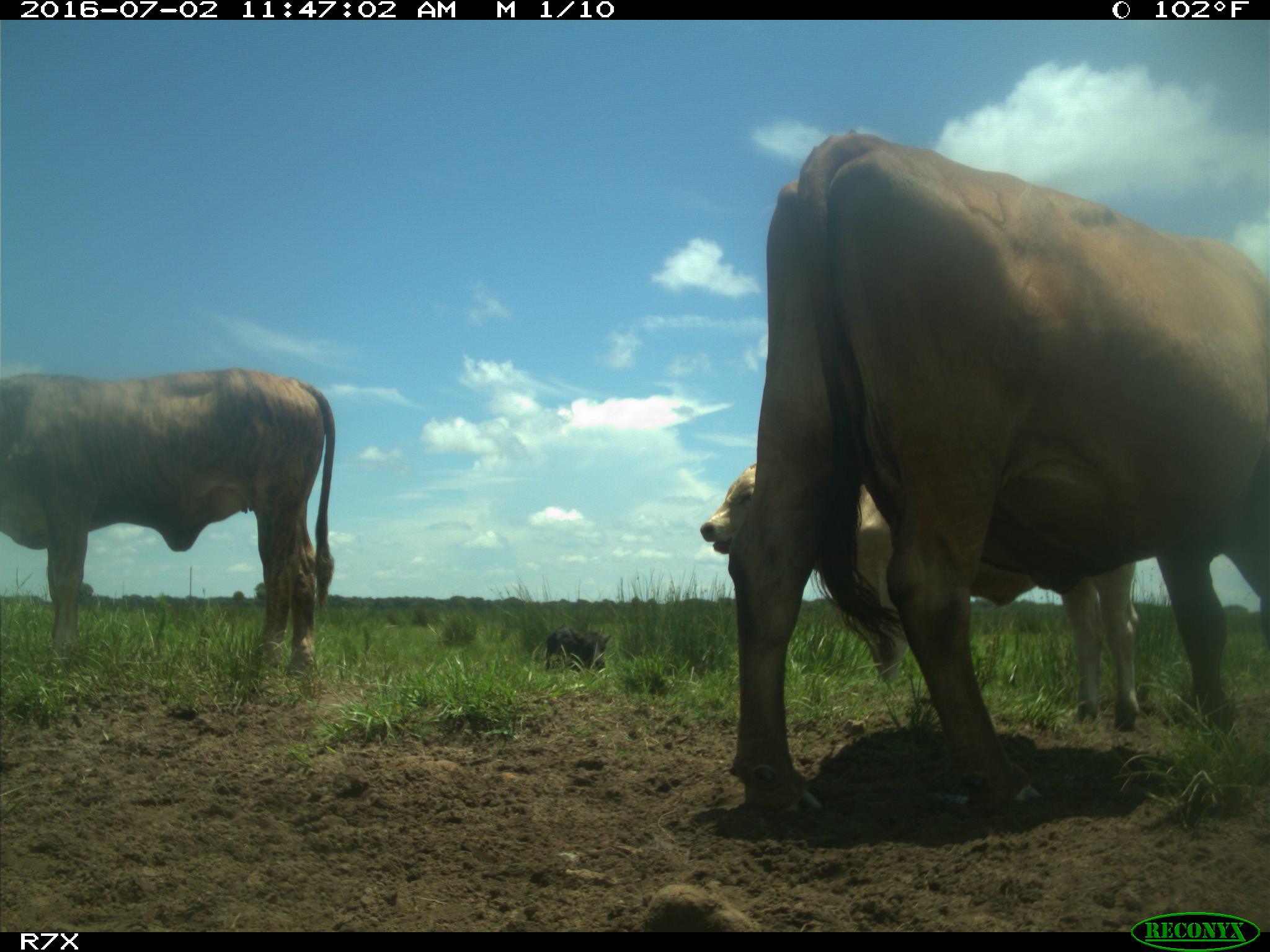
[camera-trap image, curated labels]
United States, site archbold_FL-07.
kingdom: Animalia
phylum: Chordata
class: Mammalia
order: Artiodactyla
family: Bovidae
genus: Bos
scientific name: Bos taurus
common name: domestic cow